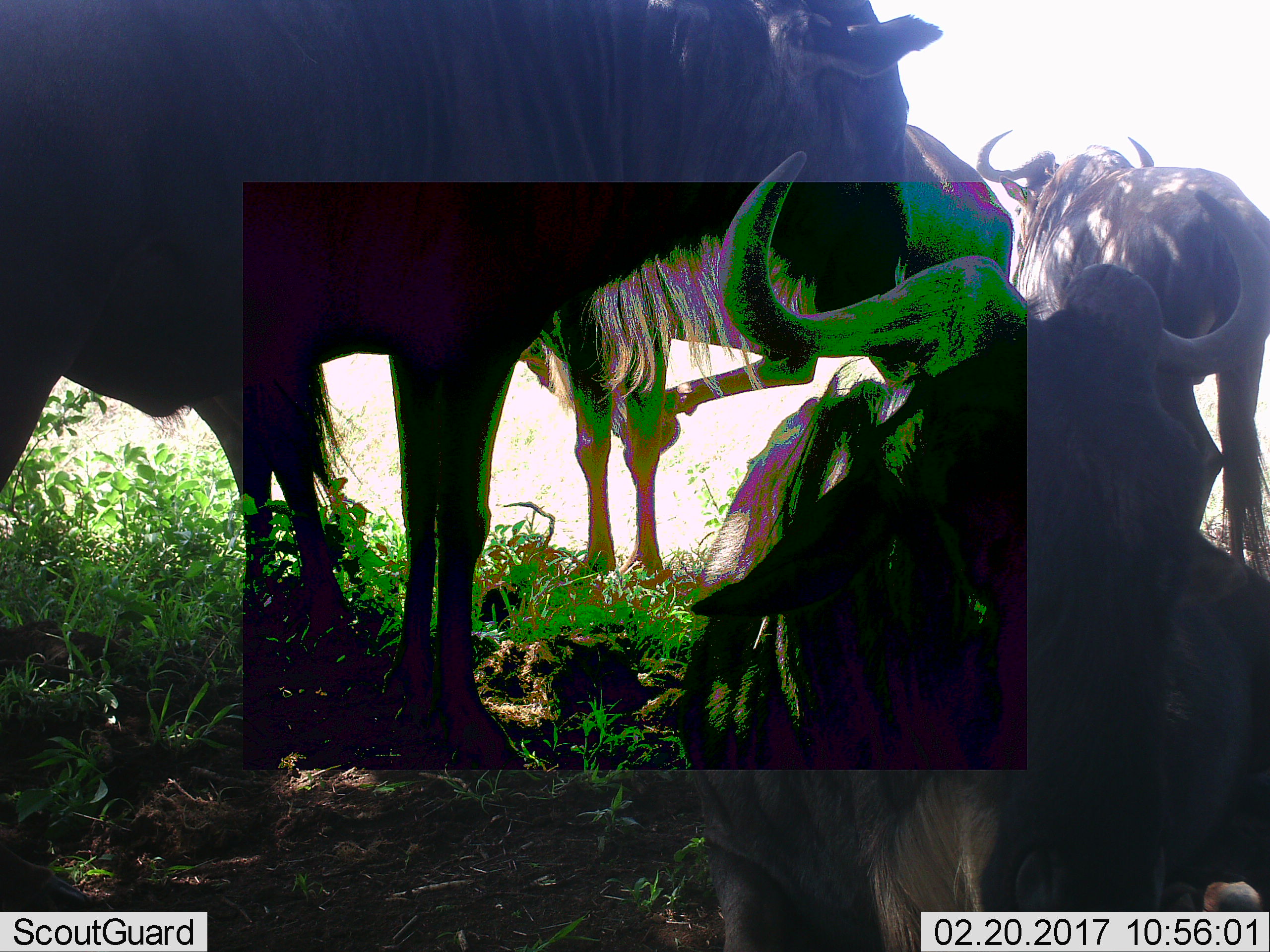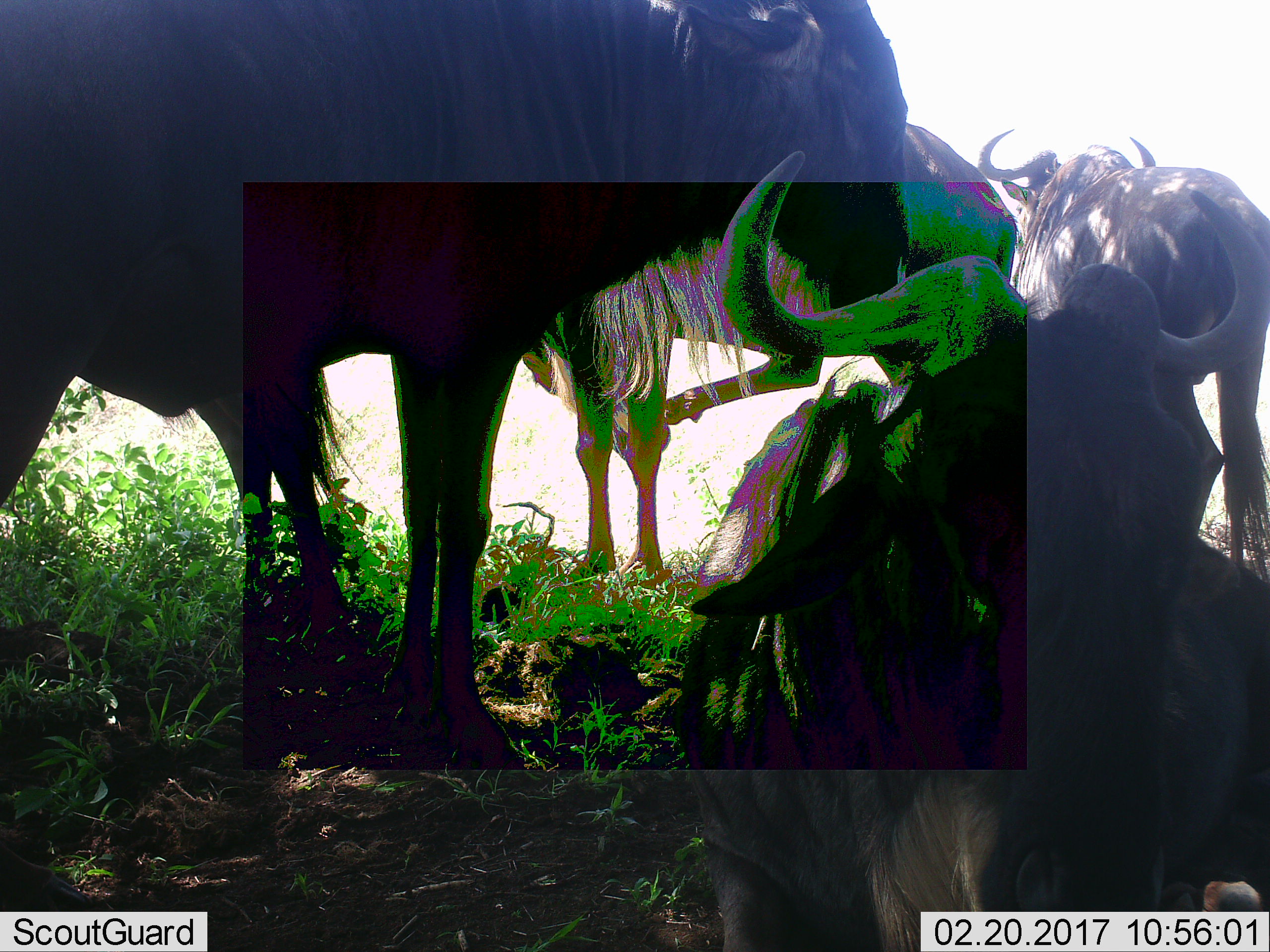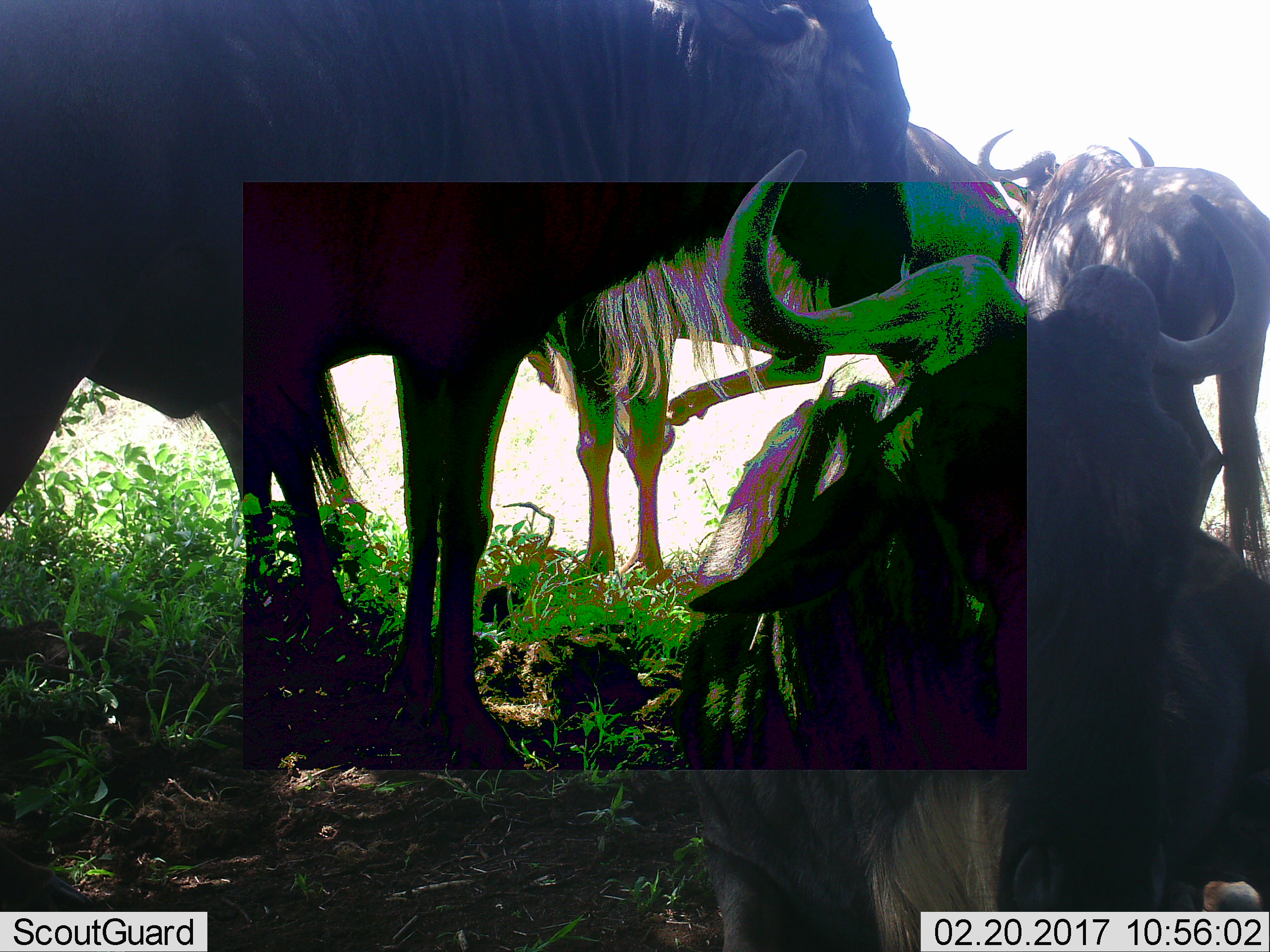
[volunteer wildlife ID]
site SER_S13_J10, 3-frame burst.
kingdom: Animalia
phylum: Chordata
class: Mammalia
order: Artiodactyla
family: Bovidae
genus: Connochaetes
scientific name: Connochaetes taurinus taurinus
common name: blue wildebeest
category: wildebeestblue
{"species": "wildebeestblue (blue wildebeest) (Connochaetes taurinus taurinus)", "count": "4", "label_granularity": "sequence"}